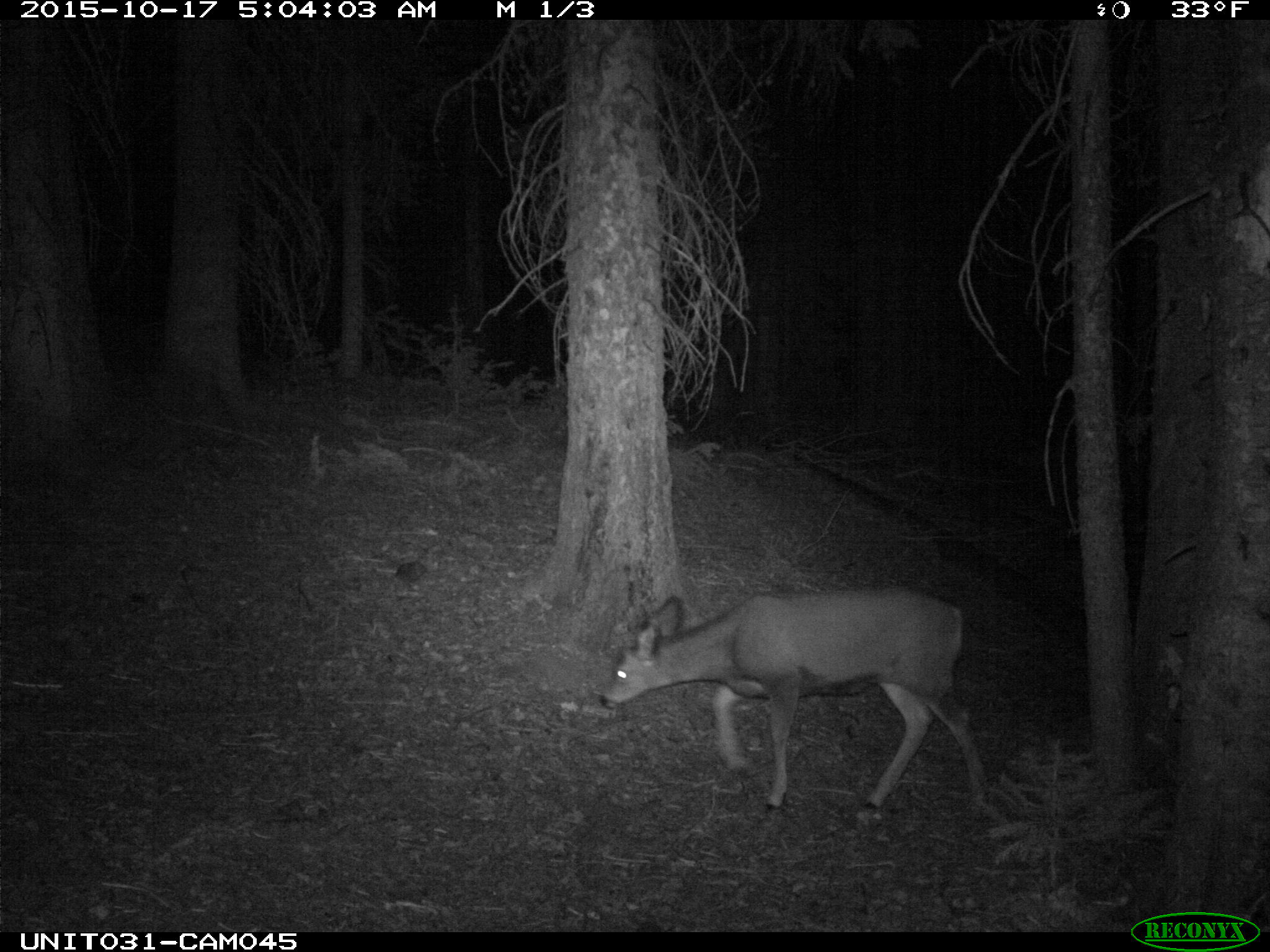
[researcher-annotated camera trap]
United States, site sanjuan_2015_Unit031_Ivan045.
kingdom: Animalia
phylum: Chordata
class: Mammalia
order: Artiodactyla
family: Cervidae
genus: Odocoileus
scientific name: Odocoileus hemionus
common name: mule deer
Odocoileus hemionus (mule deer).